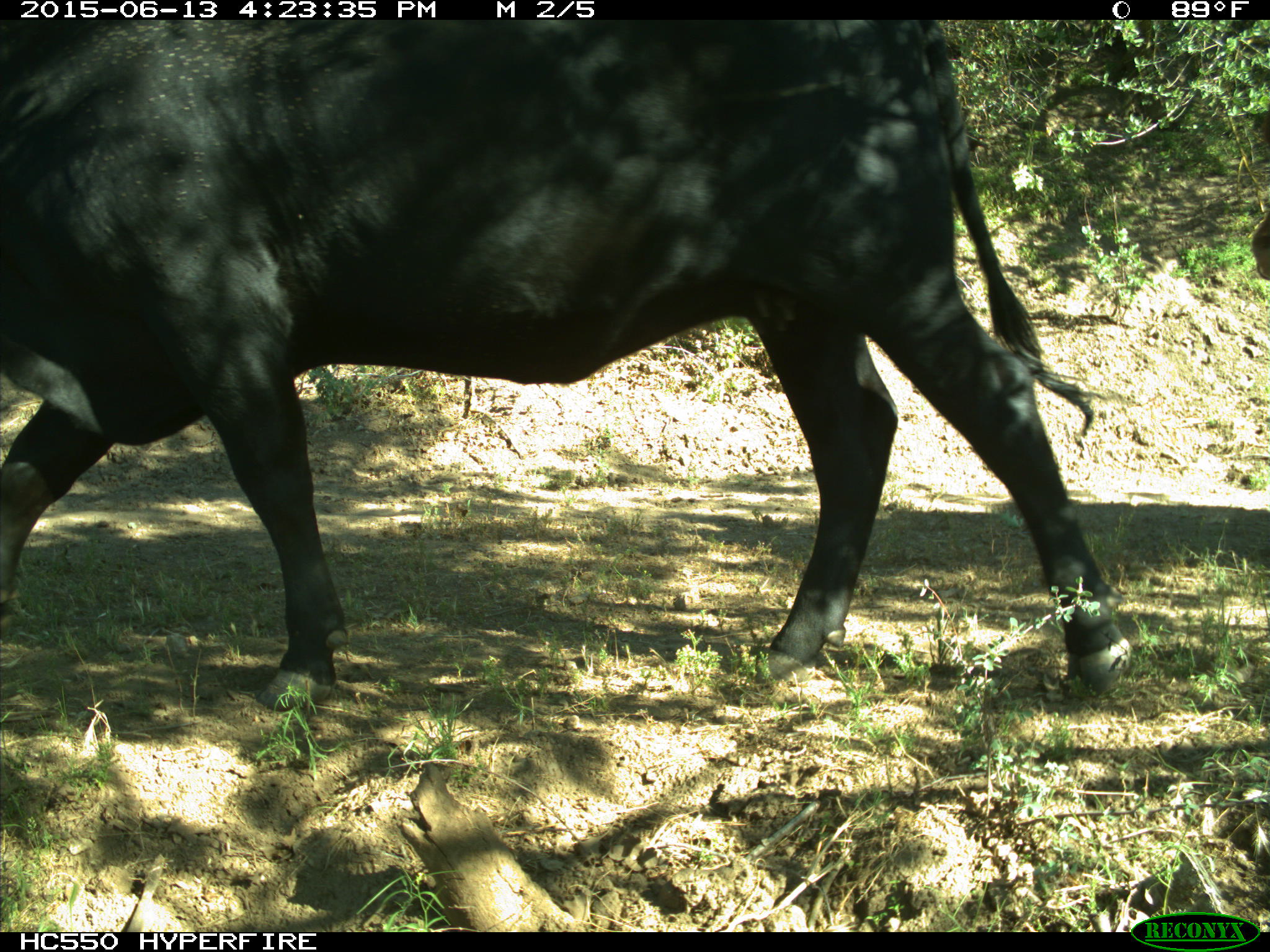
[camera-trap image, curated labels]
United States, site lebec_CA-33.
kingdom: Animalia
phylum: Chordata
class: Mammalia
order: Artiodactyla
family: Bovidae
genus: Bos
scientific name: Bos taurus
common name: domestic cow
Bos taurus (domestic cow).